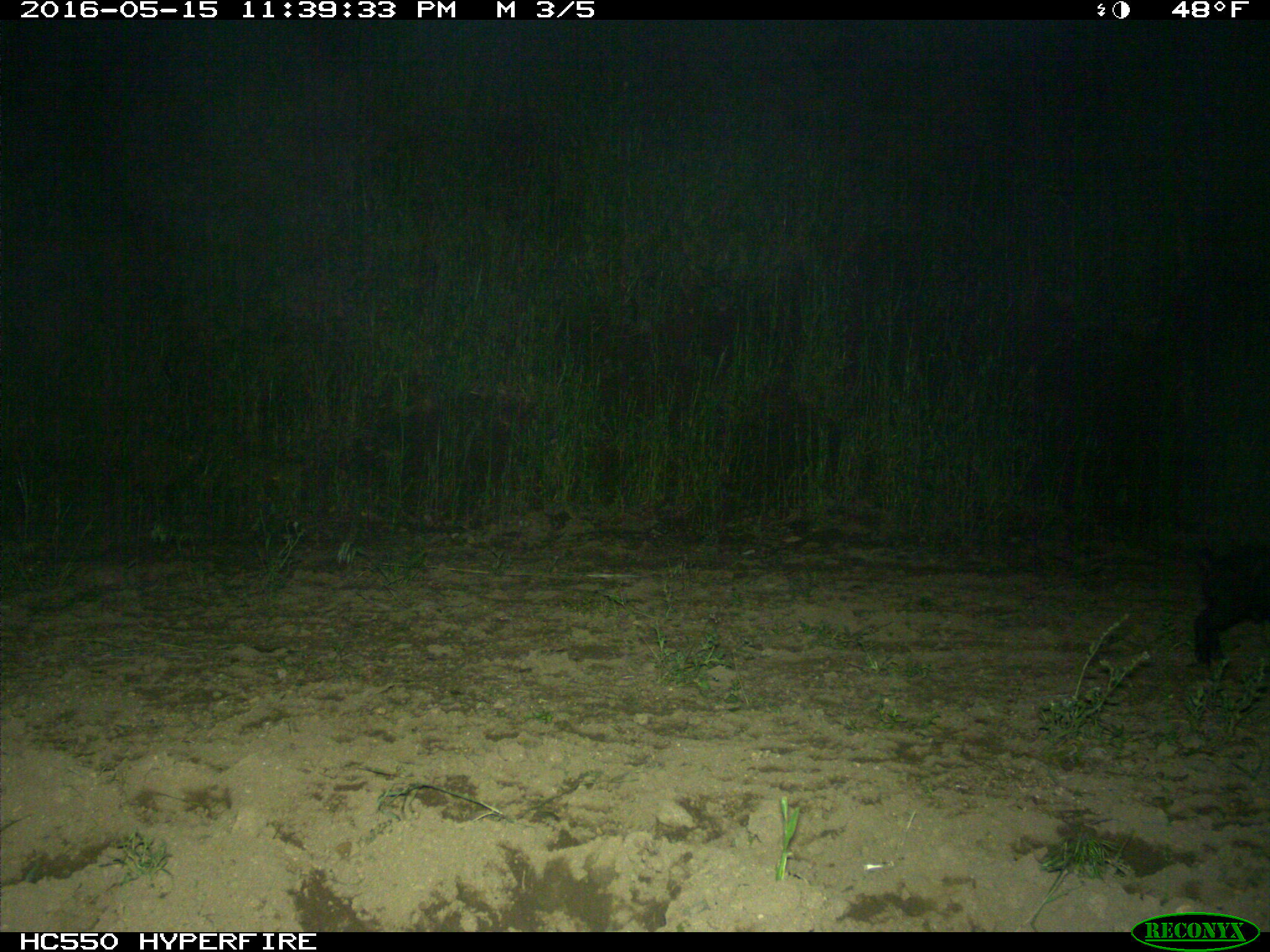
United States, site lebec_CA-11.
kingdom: Animalia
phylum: Chordata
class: Mammalia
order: Artiodactyla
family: Suidae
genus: Sus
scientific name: Sus scrofa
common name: wild boar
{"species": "Sus scrofa (wild boar)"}